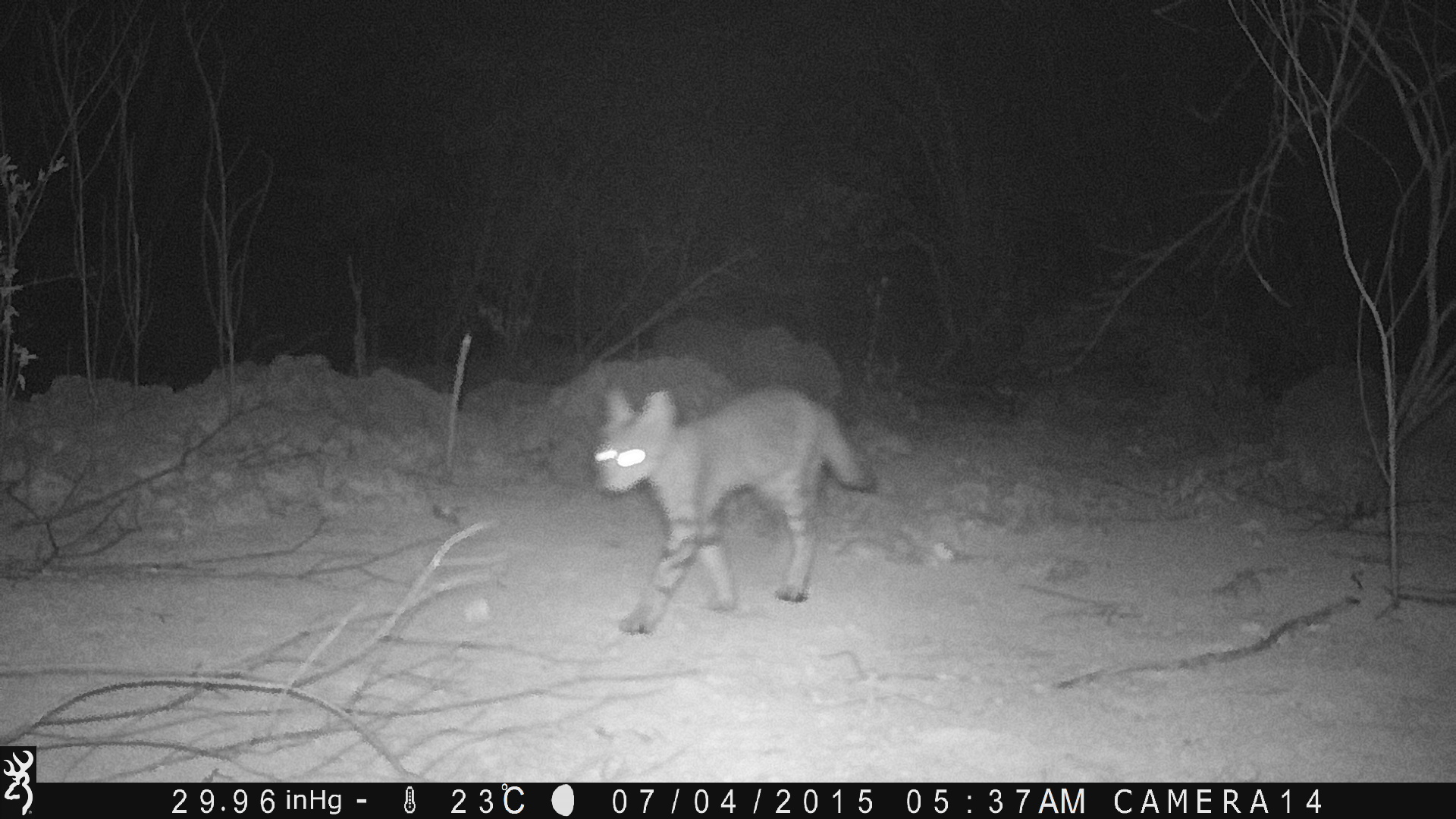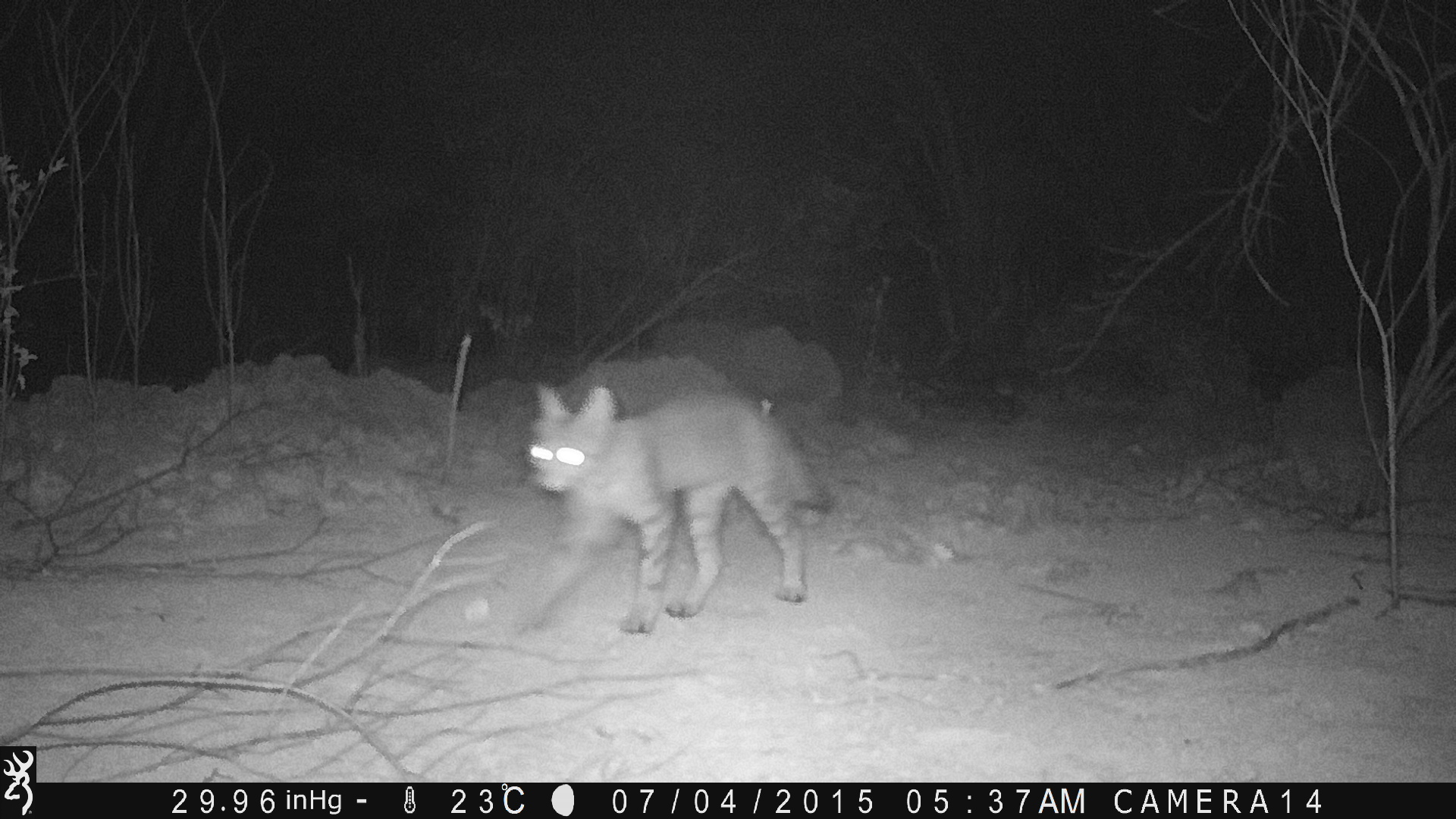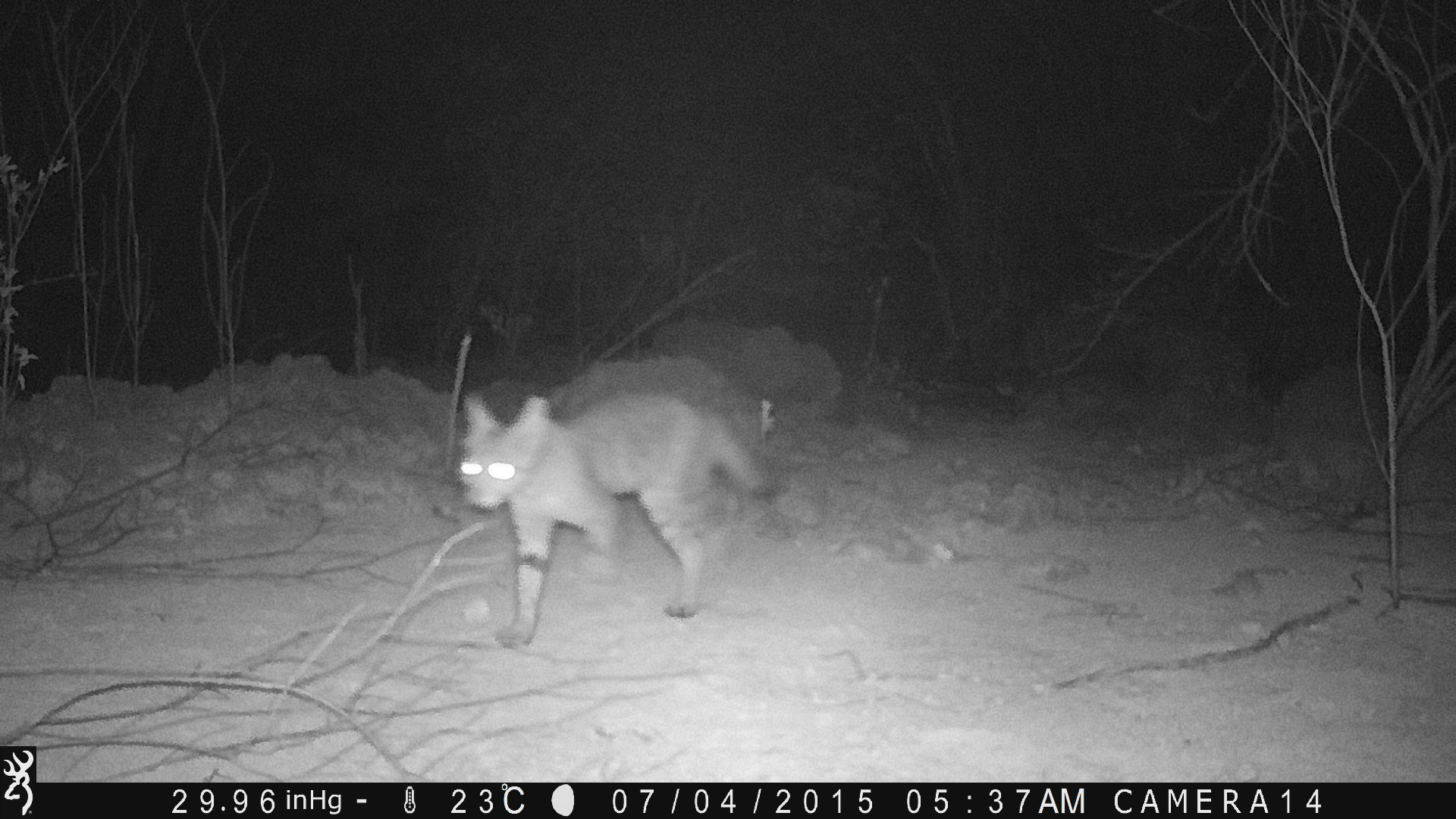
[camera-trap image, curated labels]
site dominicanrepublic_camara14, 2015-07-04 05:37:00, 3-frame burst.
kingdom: Animalia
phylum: Chordata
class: Mammalia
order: Carnivora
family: Felidae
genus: Felis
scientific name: Felis catus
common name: cat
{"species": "cat (Felis catus)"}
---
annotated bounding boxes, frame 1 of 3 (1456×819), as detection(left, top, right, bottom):
cat: detection(589, 379, 872, 635)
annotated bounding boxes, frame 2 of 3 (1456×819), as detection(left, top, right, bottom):
cat: detection(498, 372, 833, 639)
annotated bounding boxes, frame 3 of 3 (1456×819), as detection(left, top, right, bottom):
cat: detection(454, 362, 777, 643)